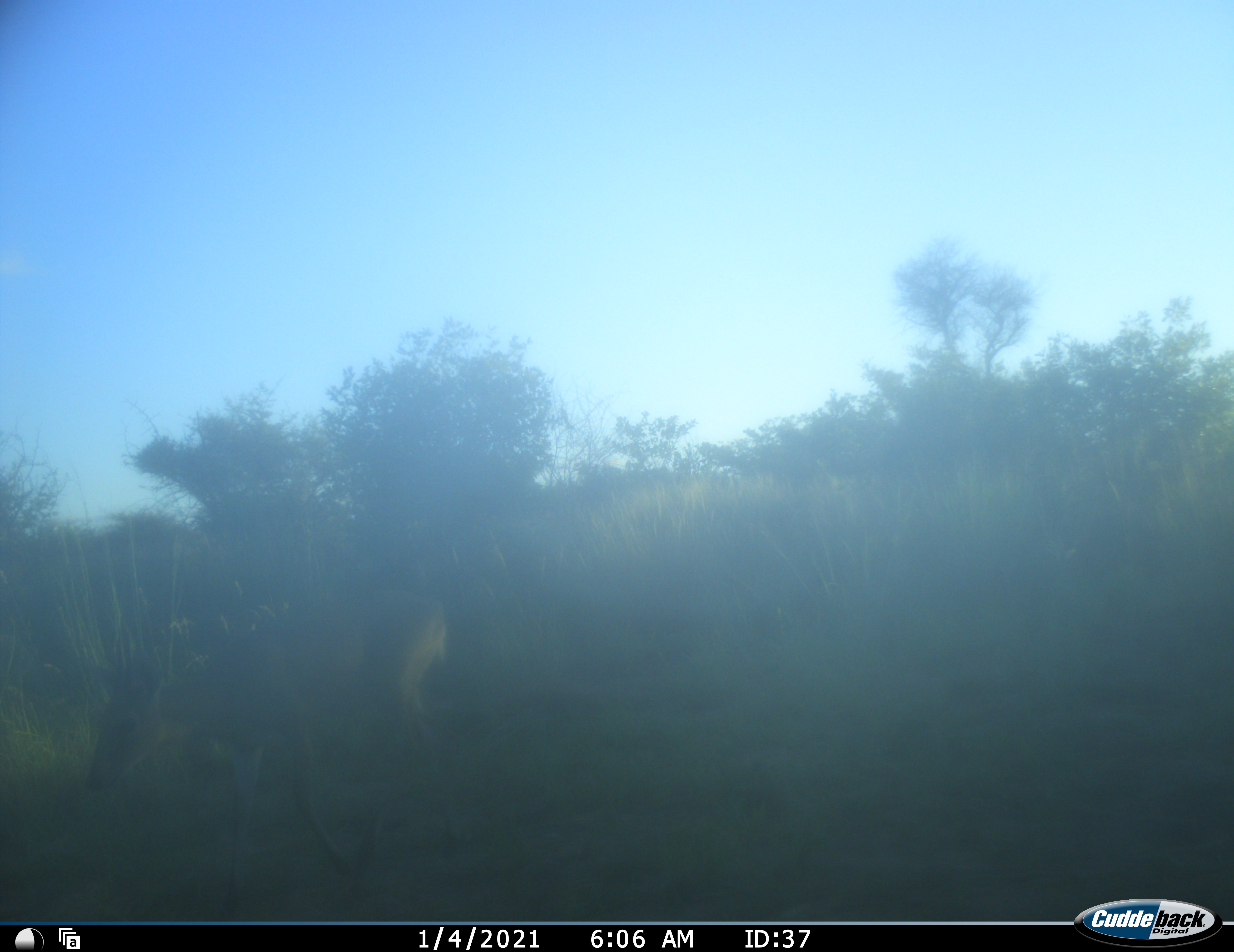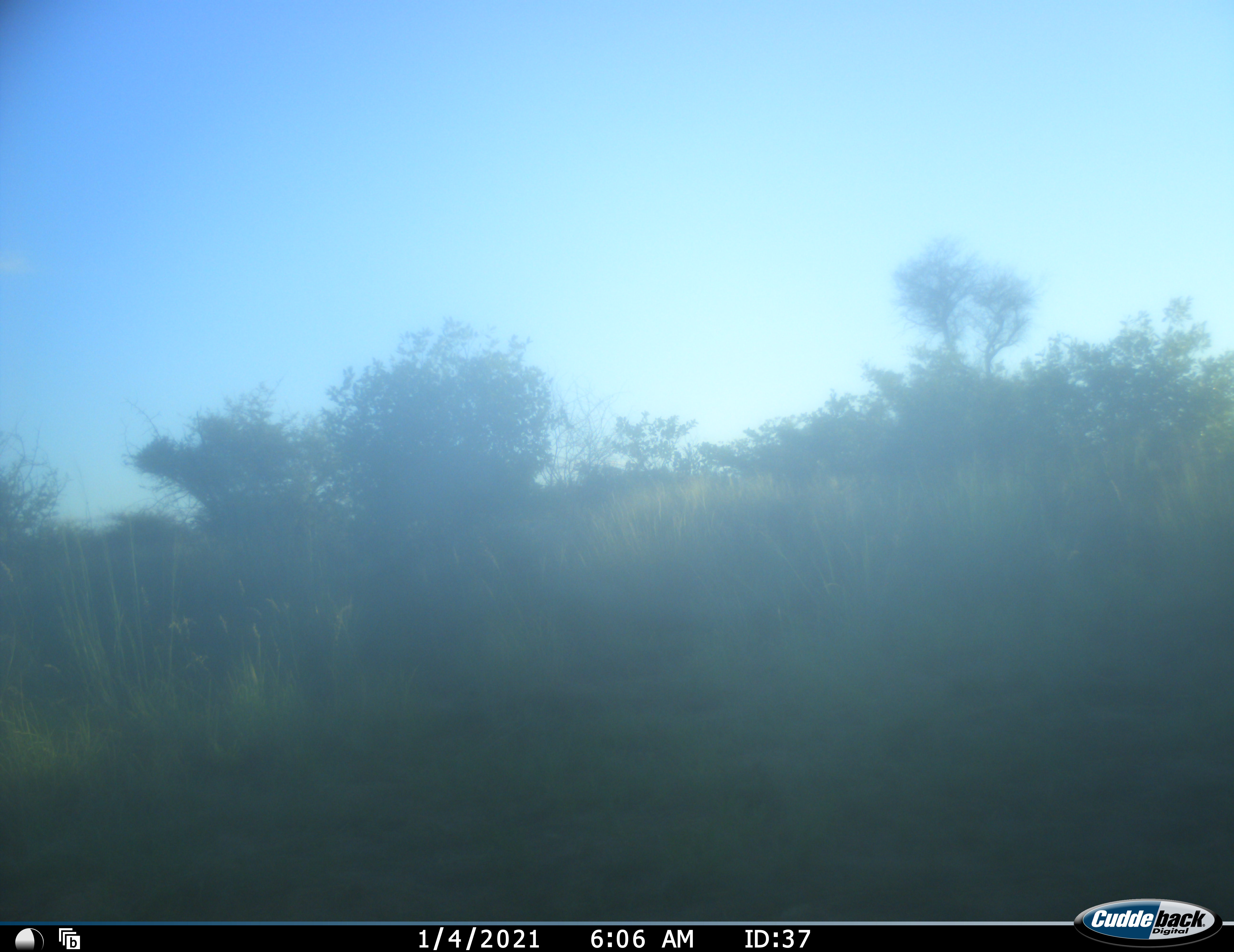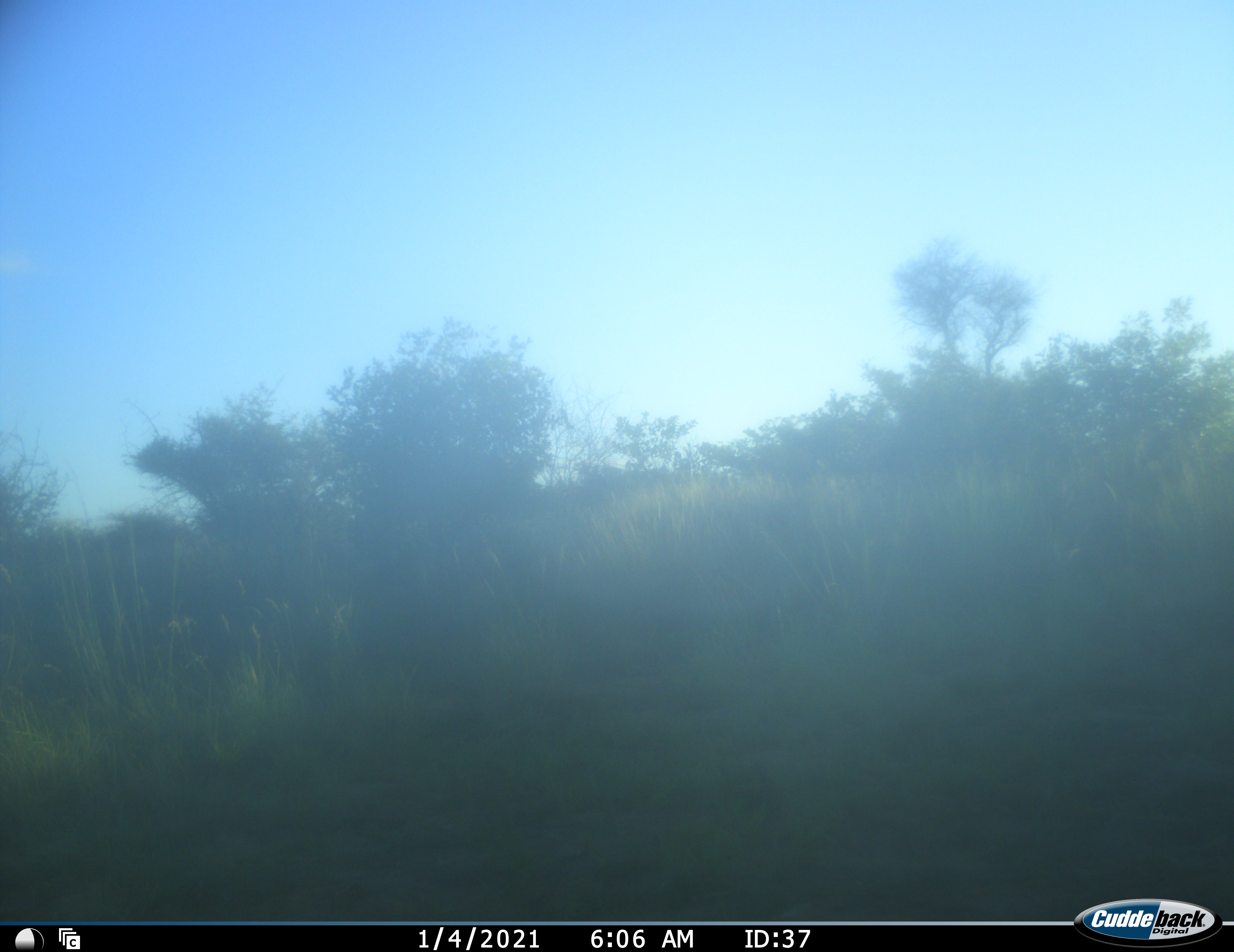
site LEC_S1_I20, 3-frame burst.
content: unidentified animal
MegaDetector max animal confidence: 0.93